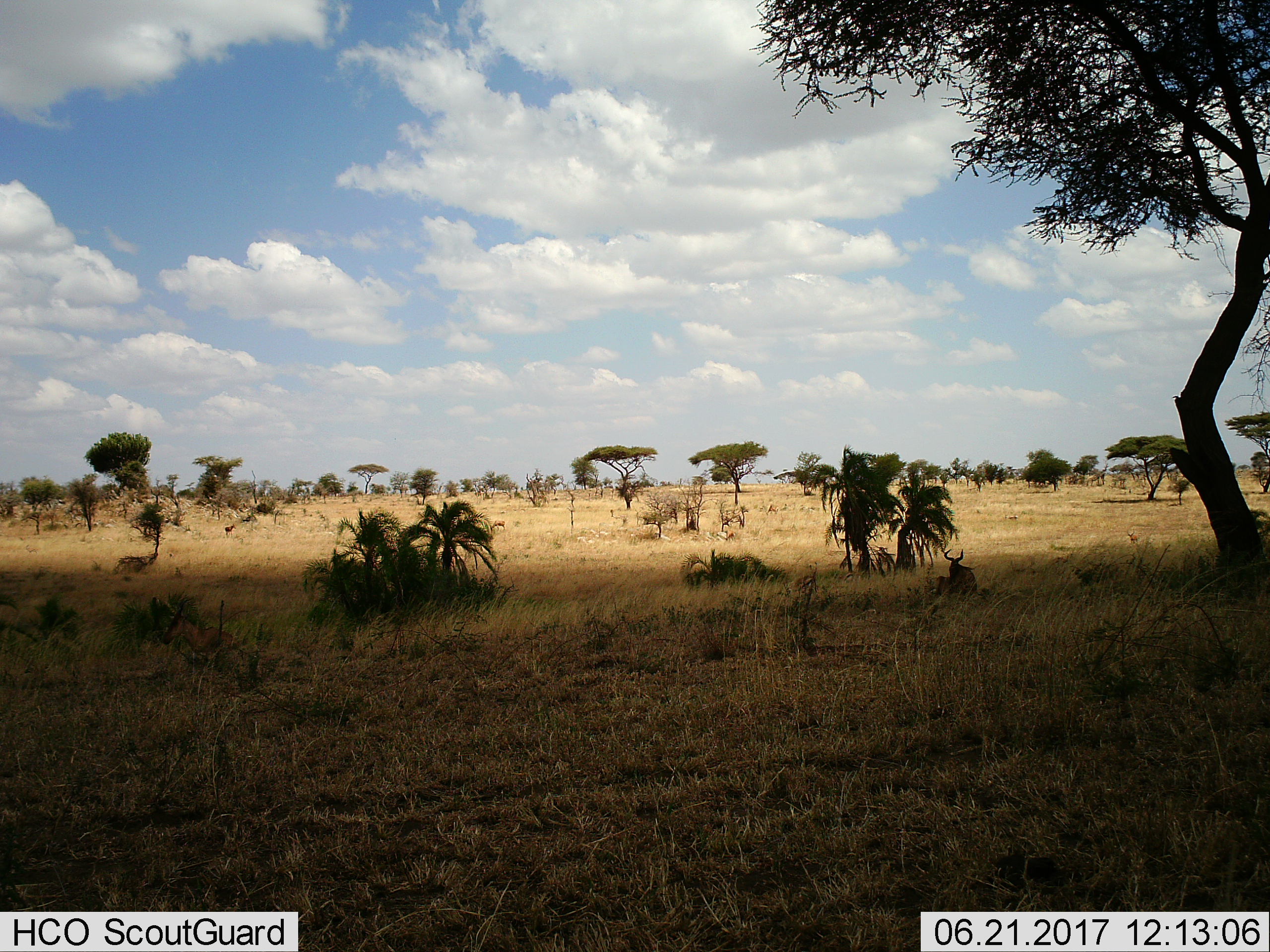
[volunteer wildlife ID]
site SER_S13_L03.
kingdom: Animalia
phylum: Chordata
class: Mammalia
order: Artiodactyla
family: Bovidae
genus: Alcelaphus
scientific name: Alcelaphus buselaphus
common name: hartebeest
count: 4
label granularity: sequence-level